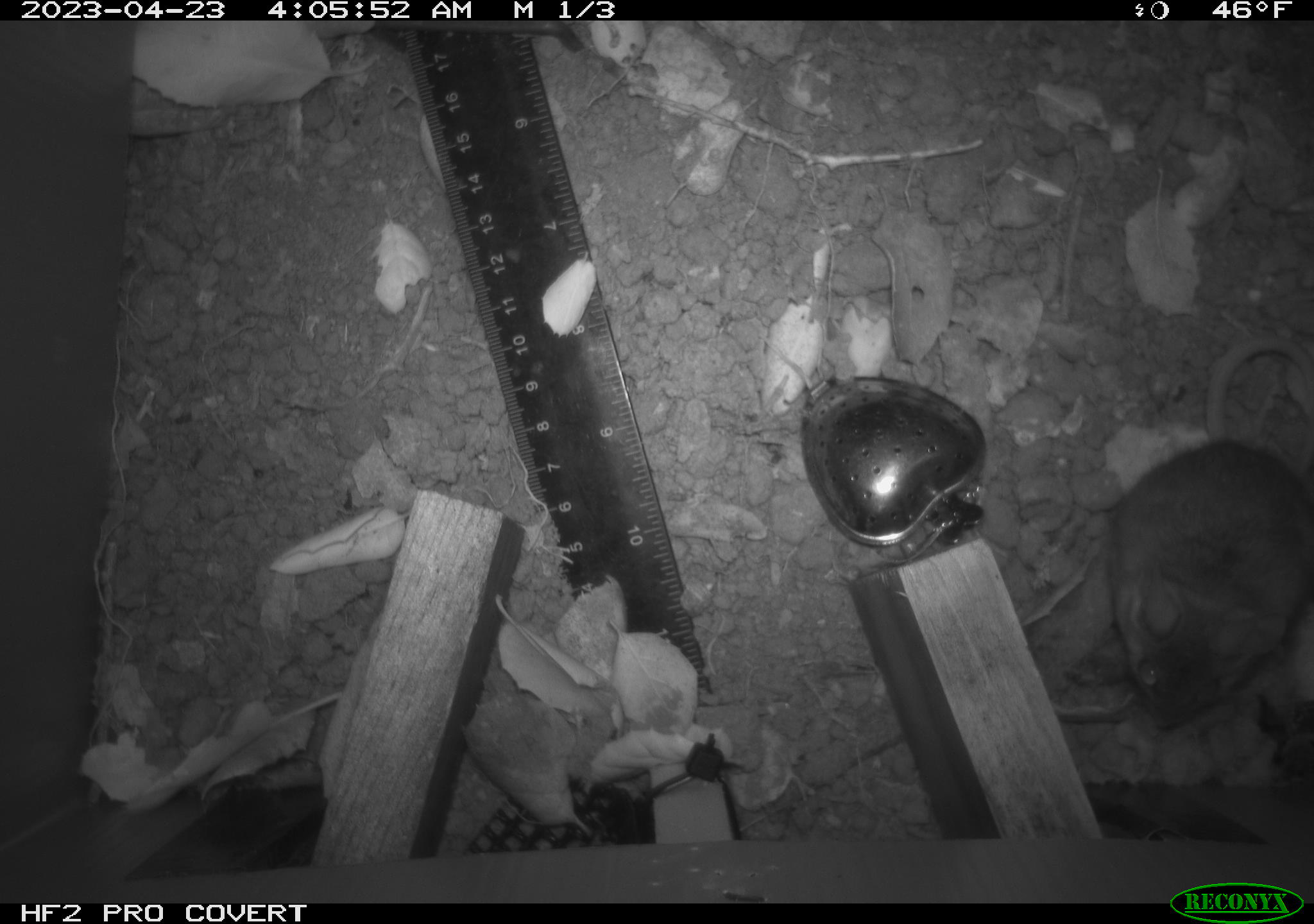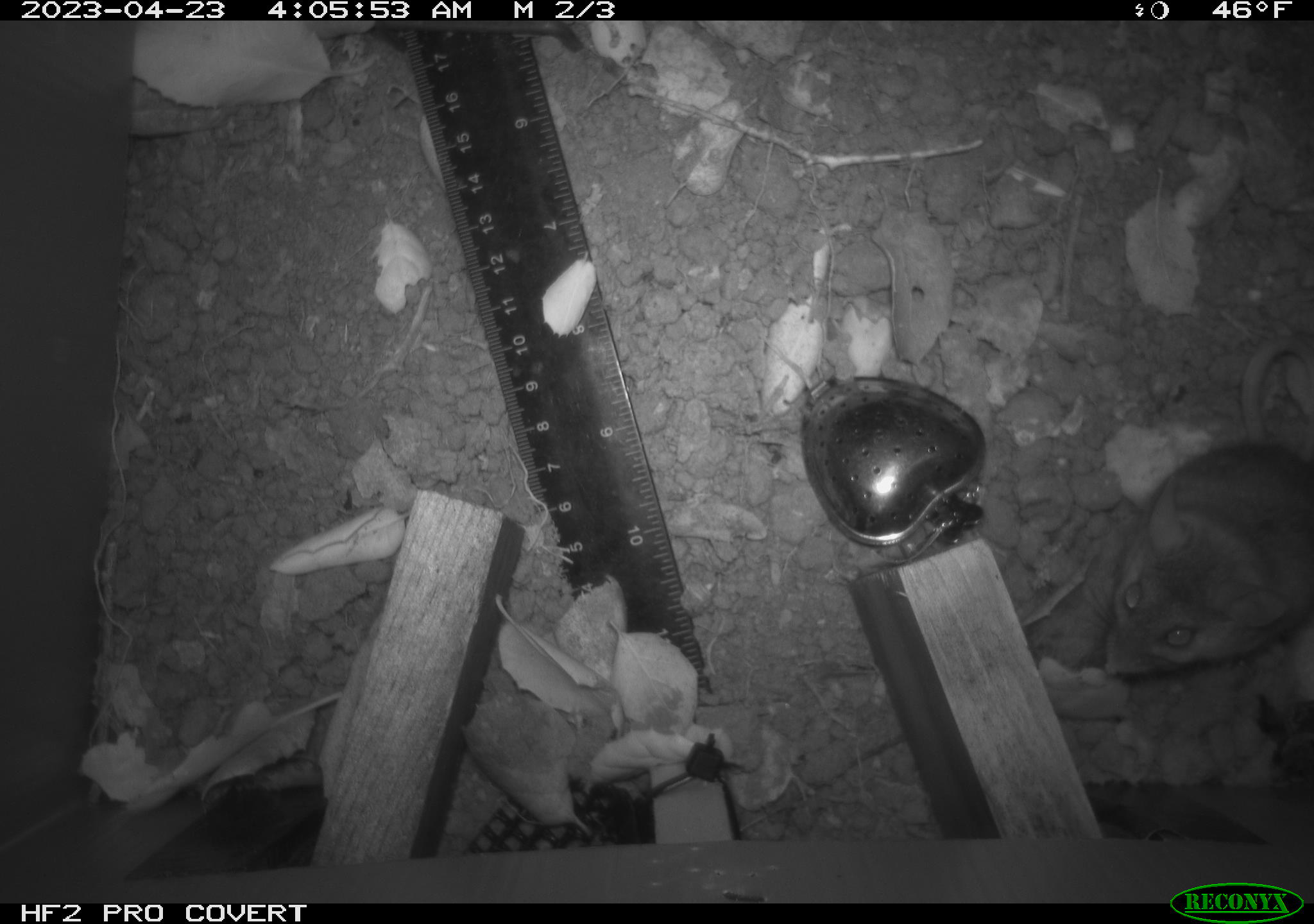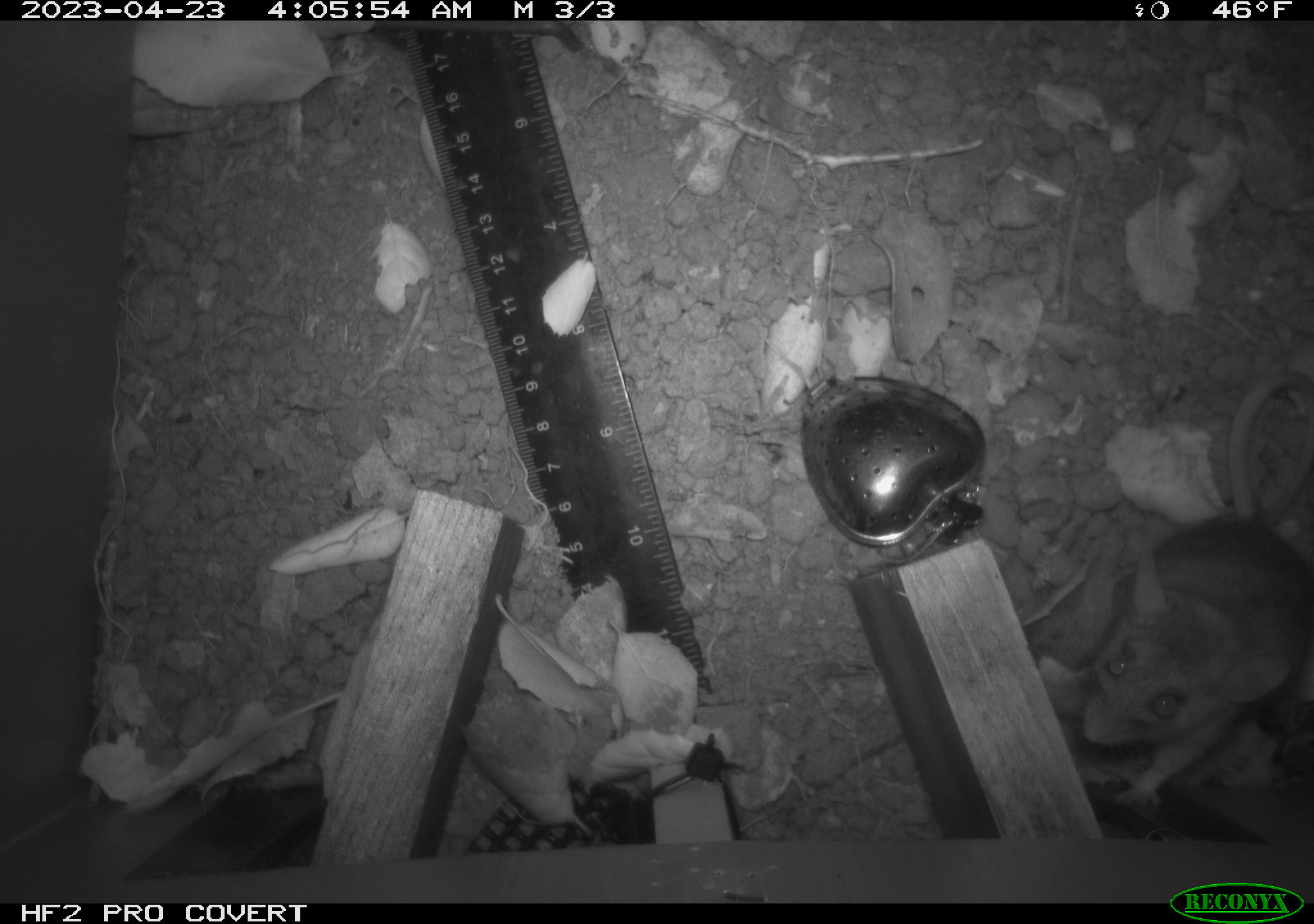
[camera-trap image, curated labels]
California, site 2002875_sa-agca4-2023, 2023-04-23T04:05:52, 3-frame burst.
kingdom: Animalia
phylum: Chordata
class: Mammalia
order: Rodentia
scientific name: Rodentia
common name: mouse species